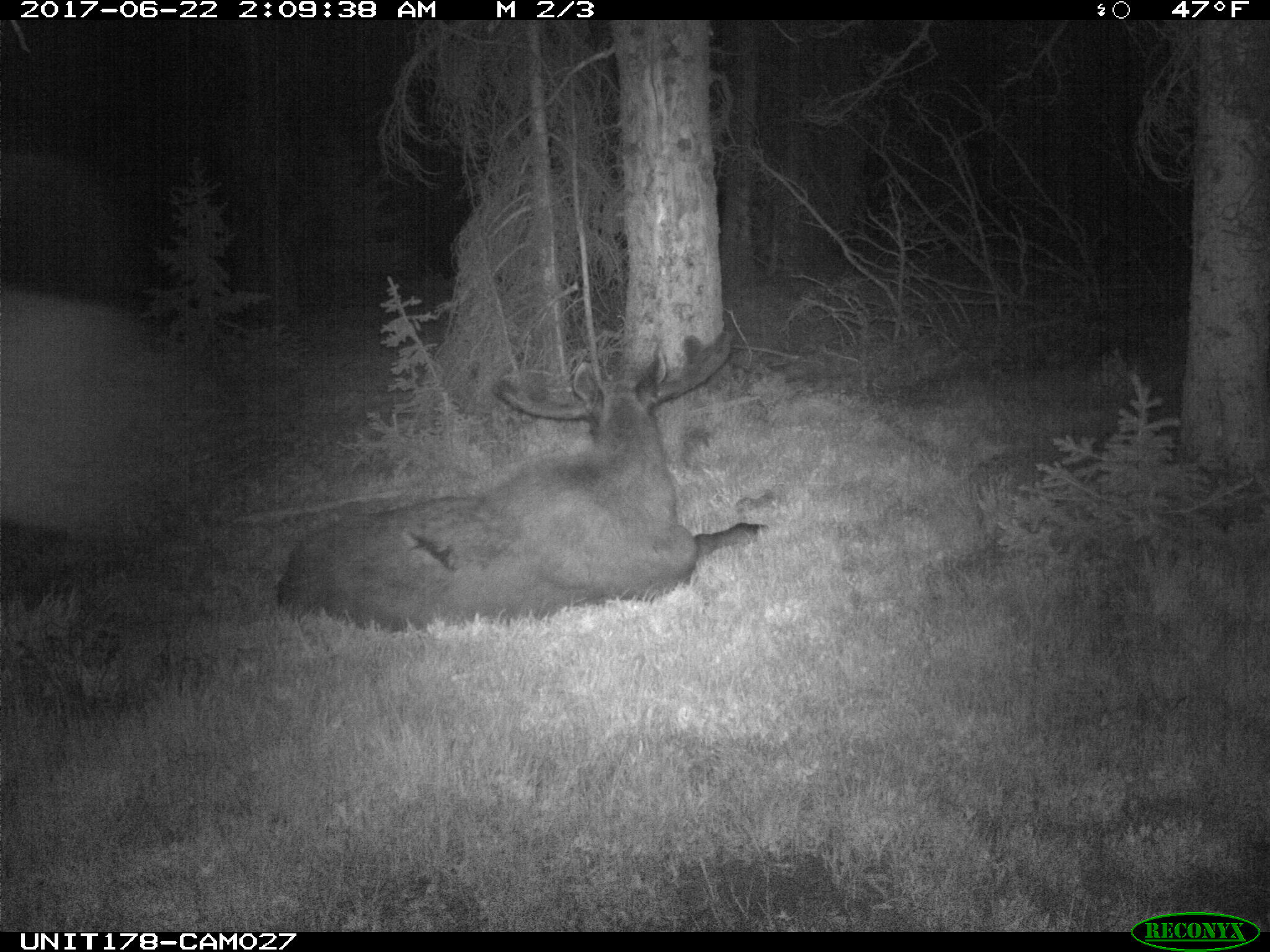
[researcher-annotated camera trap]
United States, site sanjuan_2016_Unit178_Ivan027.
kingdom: Animalia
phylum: Chordata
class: Mammalia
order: Artiodactyla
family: Cervidae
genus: Alces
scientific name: Alces alces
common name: moose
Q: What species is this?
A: Alces alces (moose).